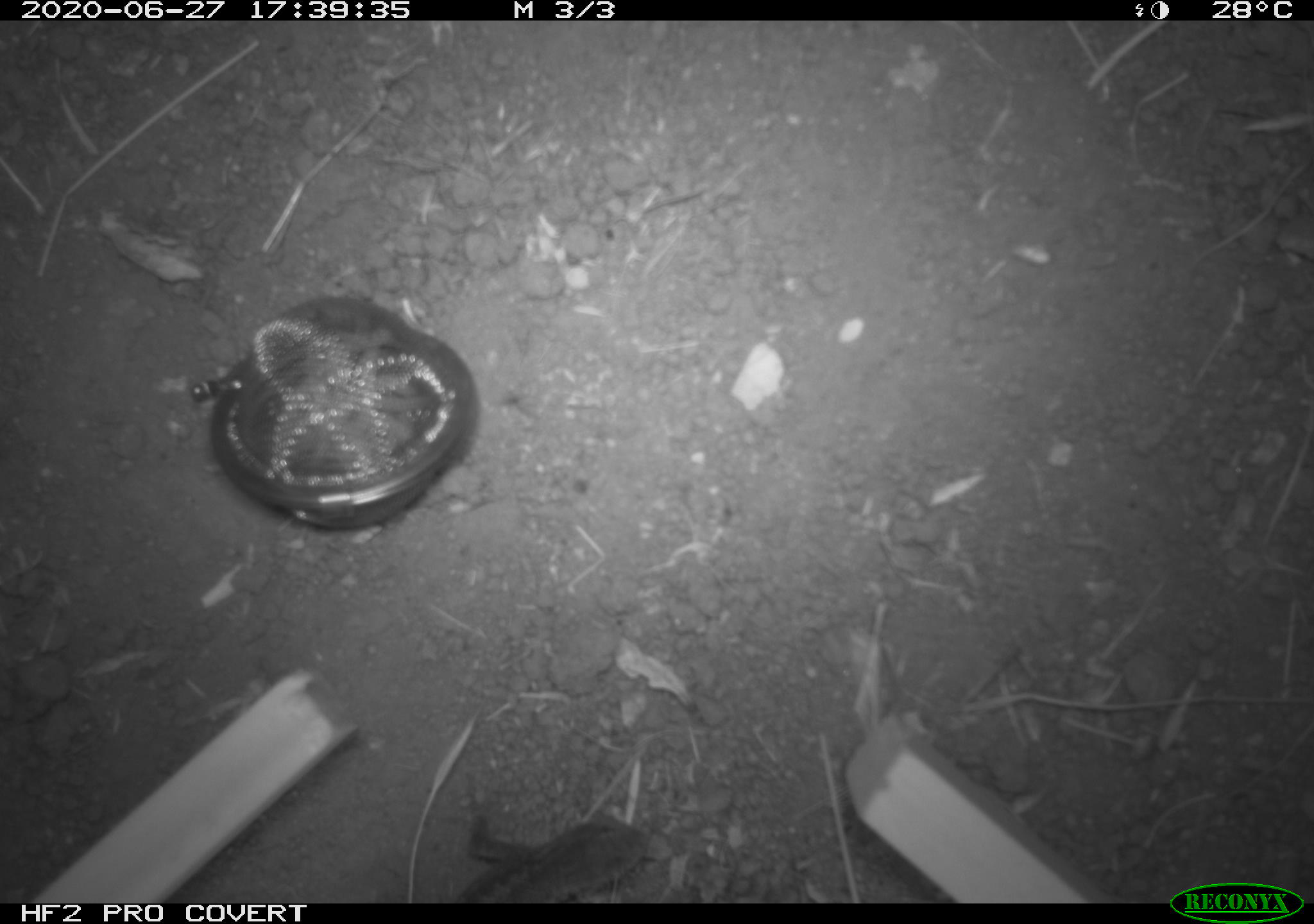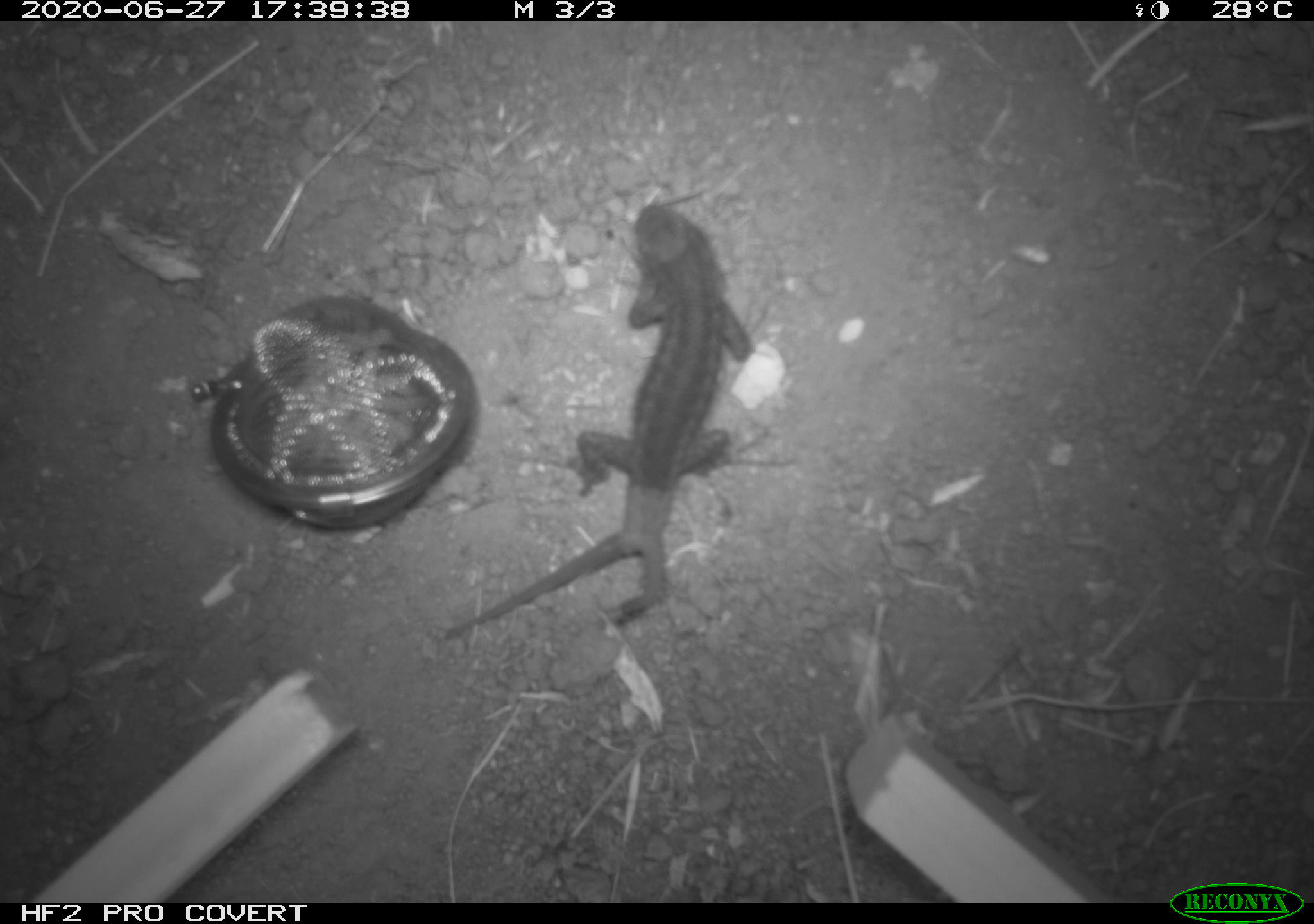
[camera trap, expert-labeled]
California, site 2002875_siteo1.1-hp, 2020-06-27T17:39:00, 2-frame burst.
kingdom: Animalia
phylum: Chordata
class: Reptilia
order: Squamata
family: Phrynosomatidae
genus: Sceloporus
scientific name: Sceloporus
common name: spiny lizards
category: sceloporus species